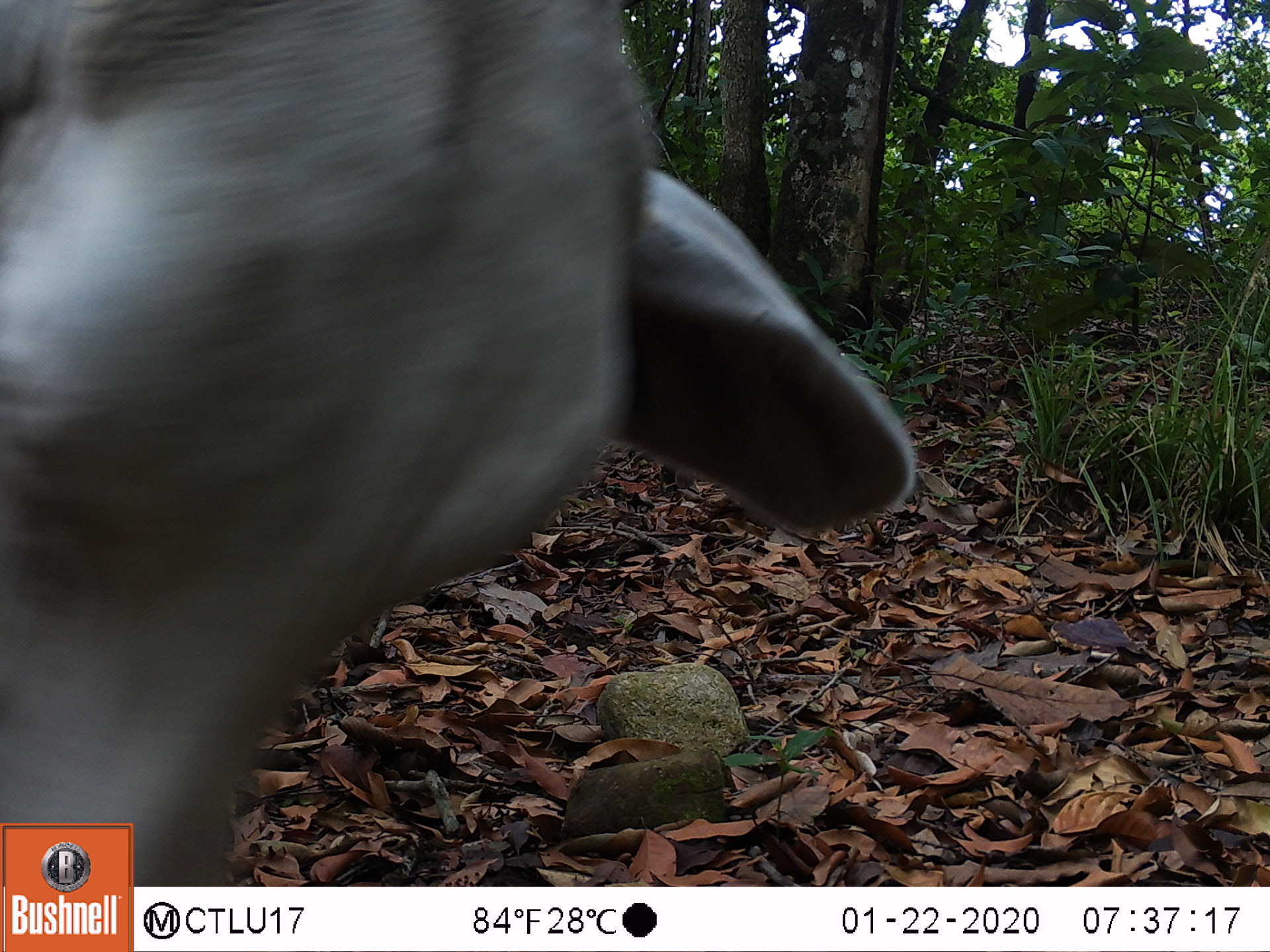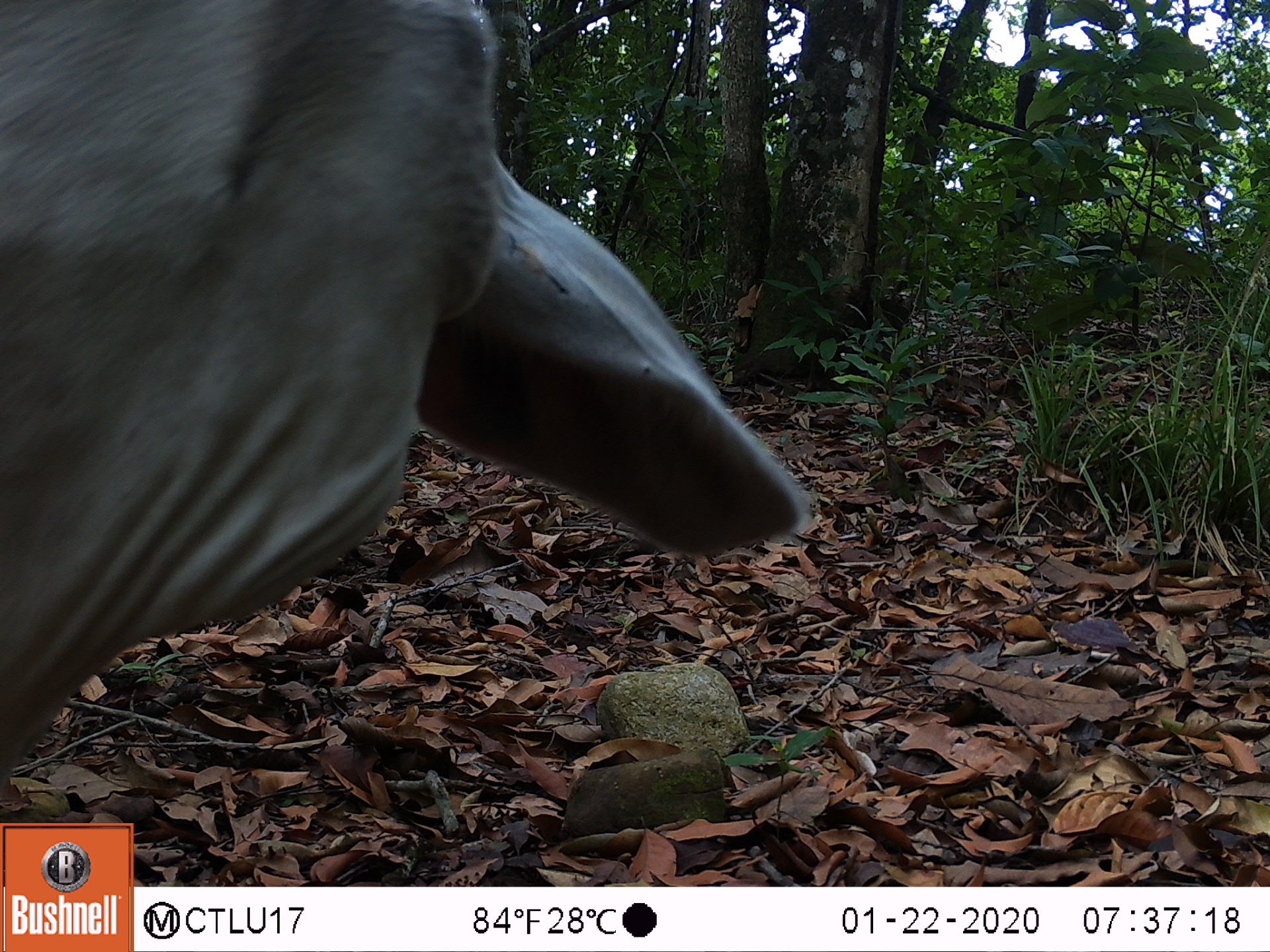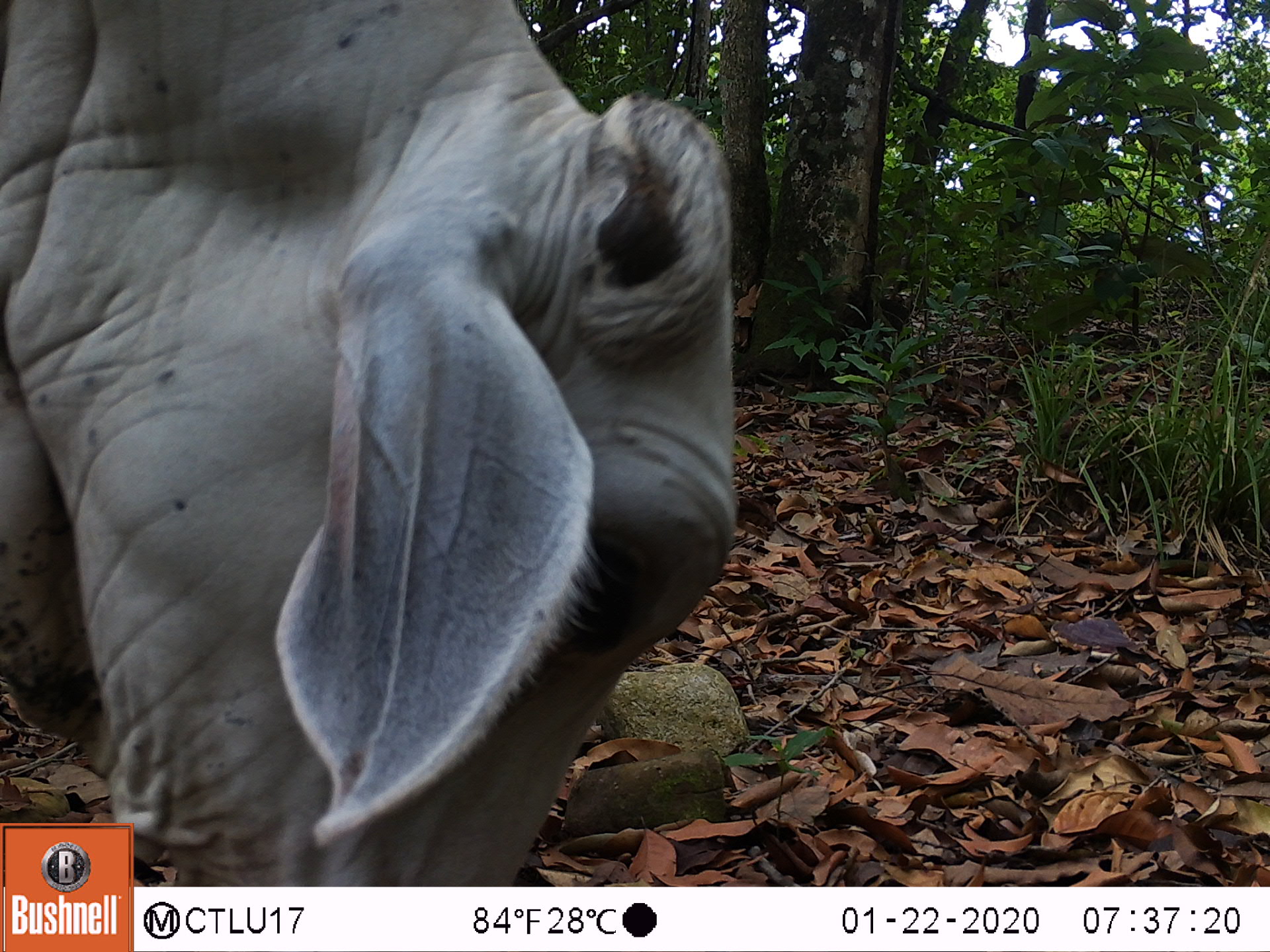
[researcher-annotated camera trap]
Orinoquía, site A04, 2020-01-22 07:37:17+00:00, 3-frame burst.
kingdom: Animalia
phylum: Chordata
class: Mammalia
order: Artiodactyla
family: Bovidae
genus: Bos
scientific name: Bos taurus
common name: cow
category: cattle